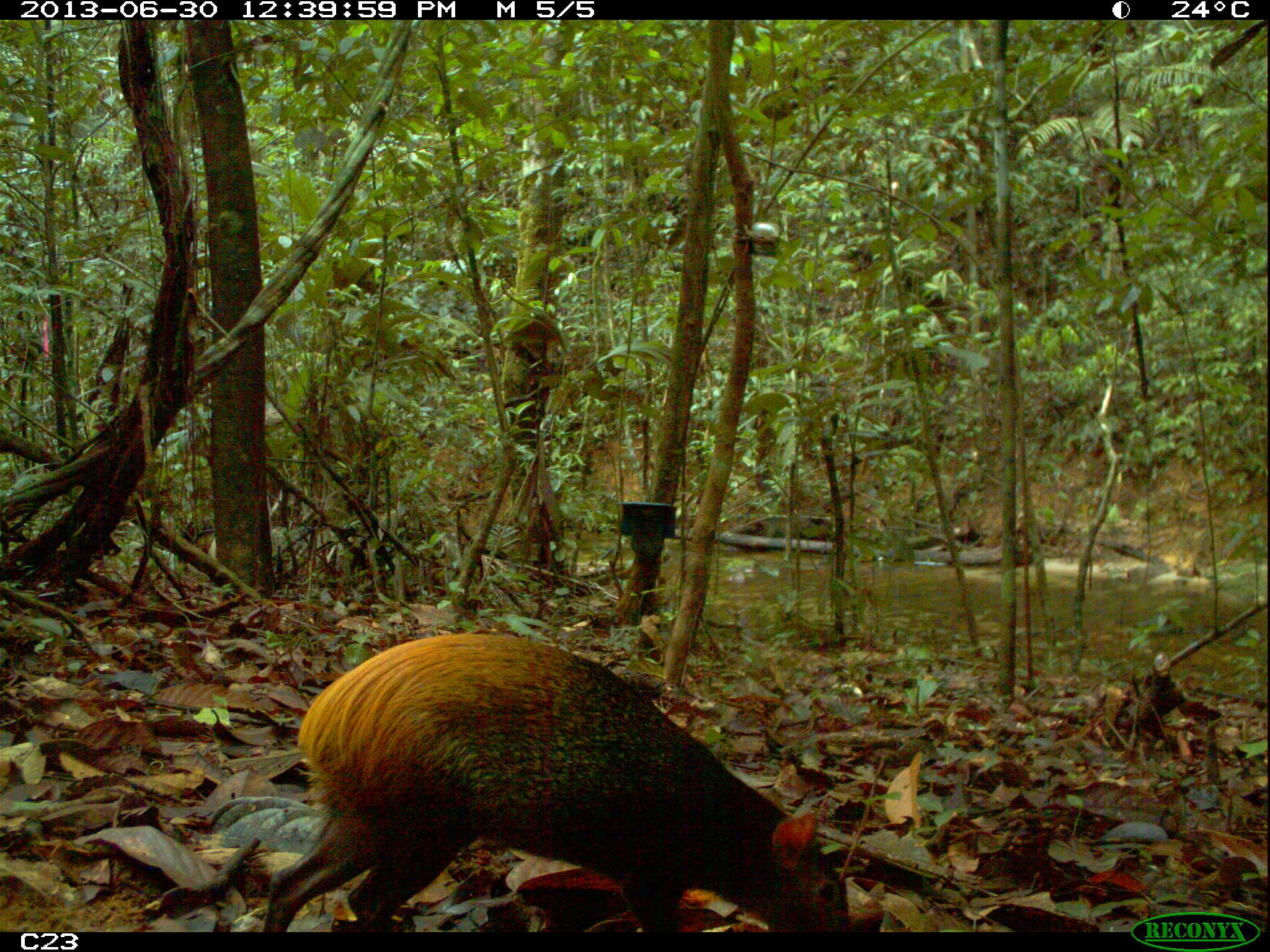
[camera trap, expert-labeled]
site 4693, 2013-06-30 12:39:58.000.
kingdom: Animalia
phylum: Chordata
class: Mammalia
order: Rodentia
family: Dasyproctidae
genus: Dasyprocta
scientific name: Dasyprocta leporina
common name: red-rumped agouti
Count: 1.